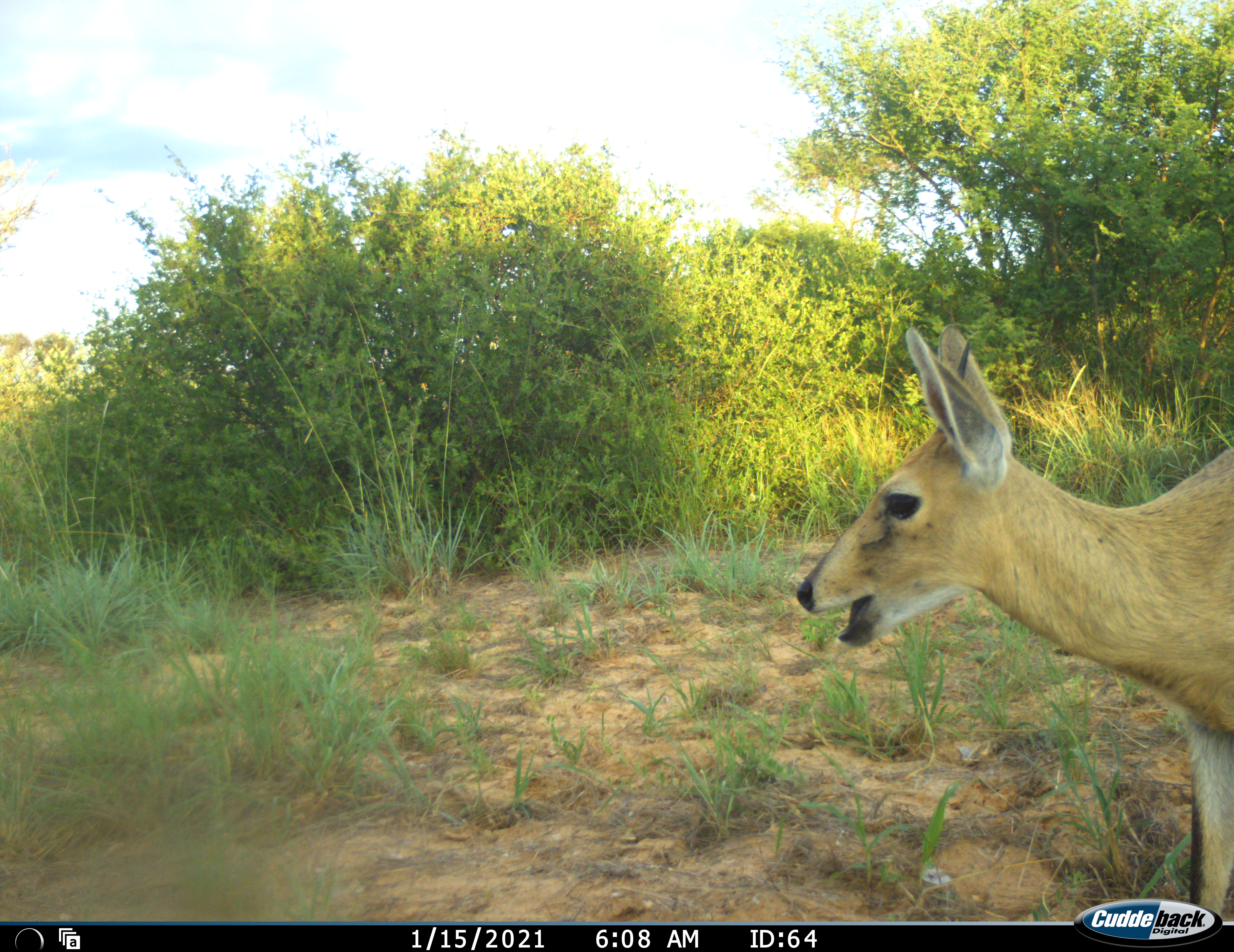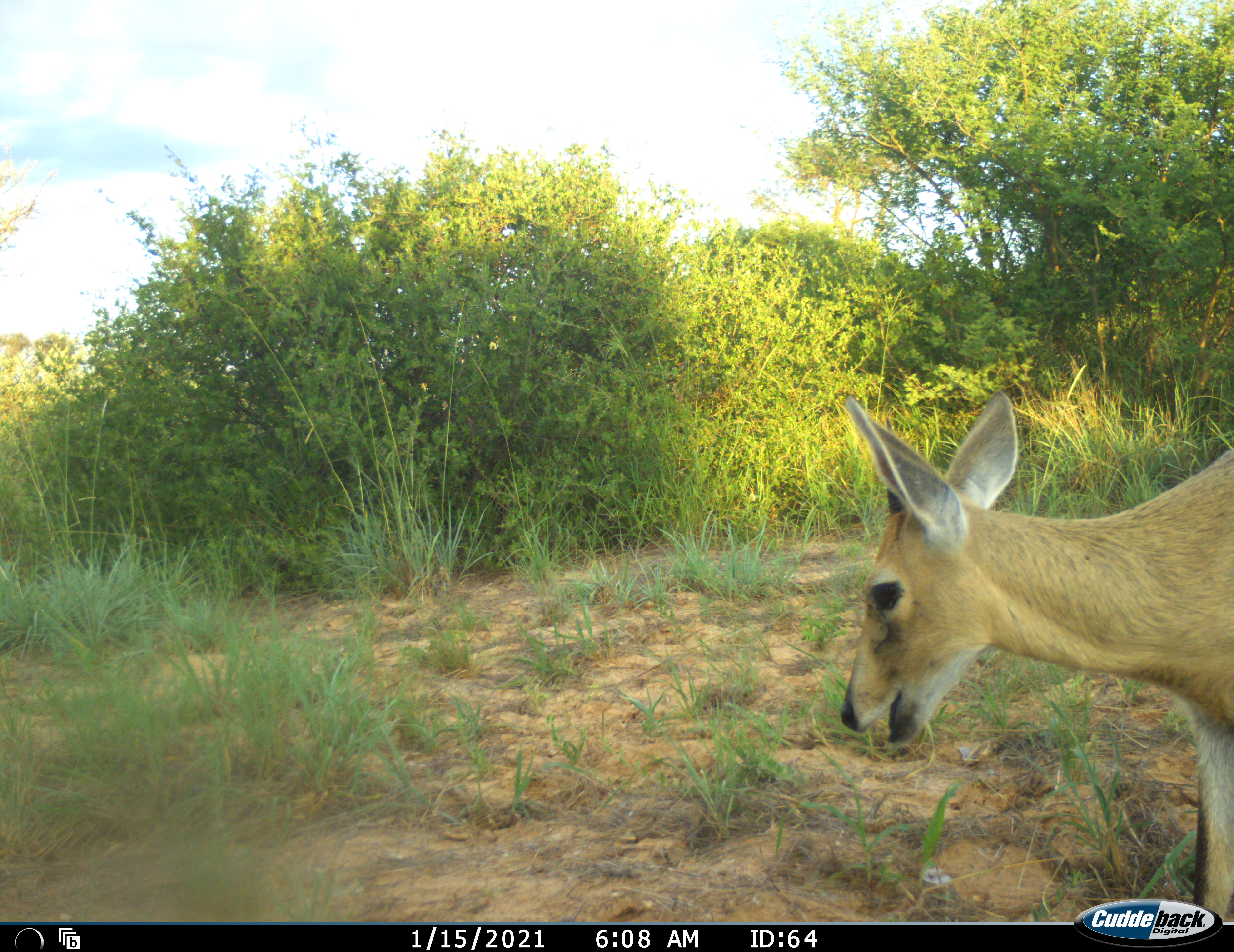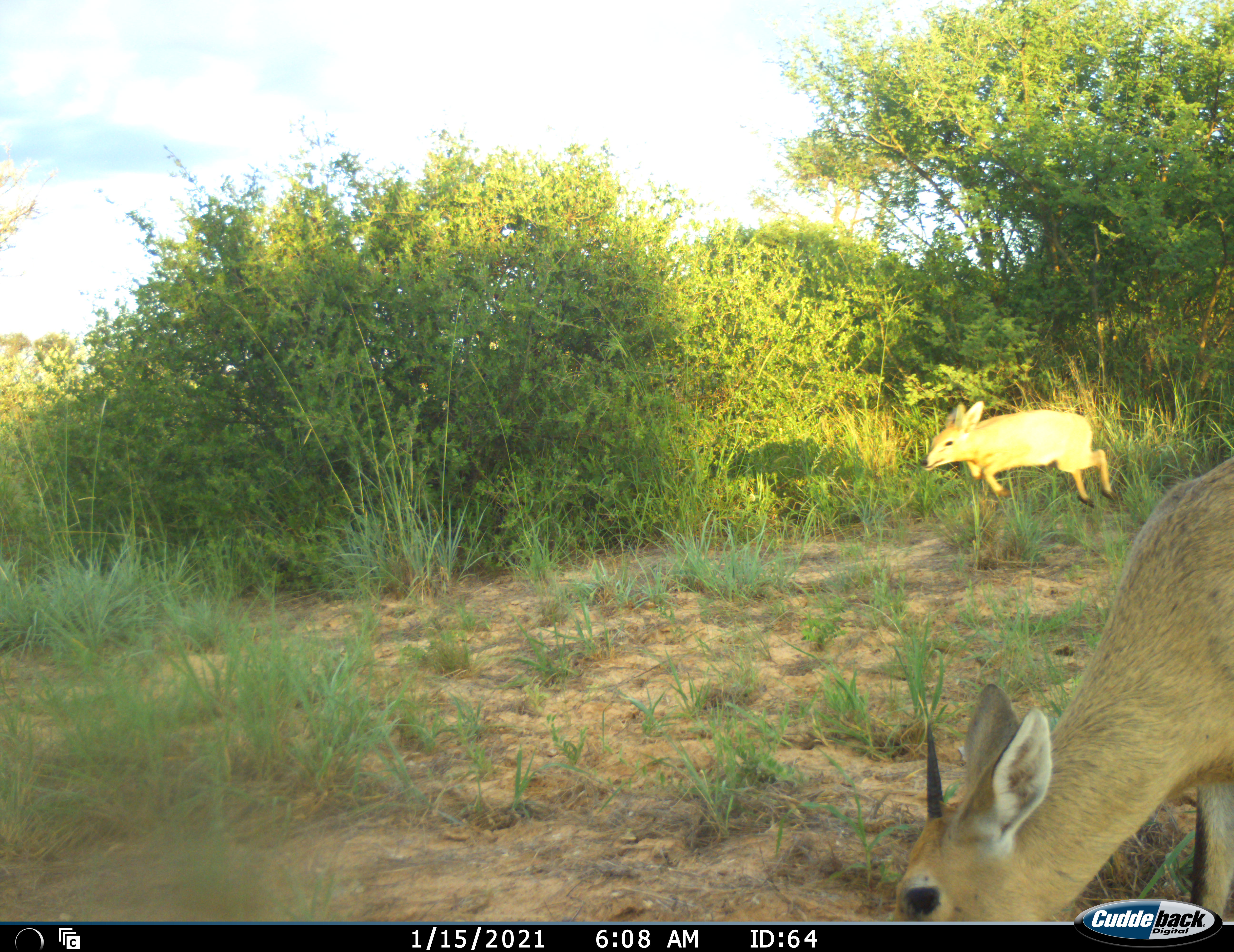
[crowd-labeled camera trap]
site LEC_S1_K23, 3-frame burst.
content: unidentified animal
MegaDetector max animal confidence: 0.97